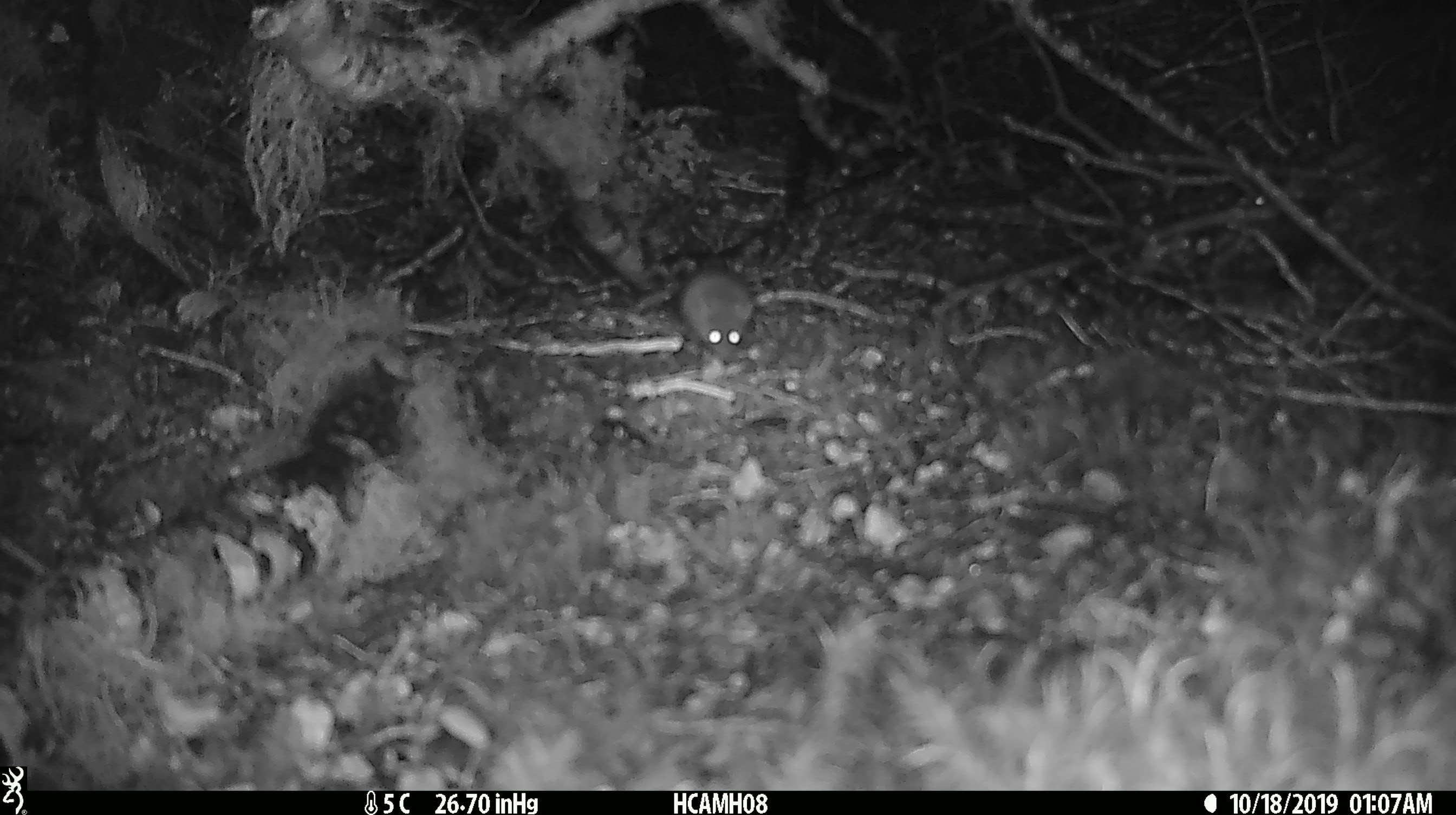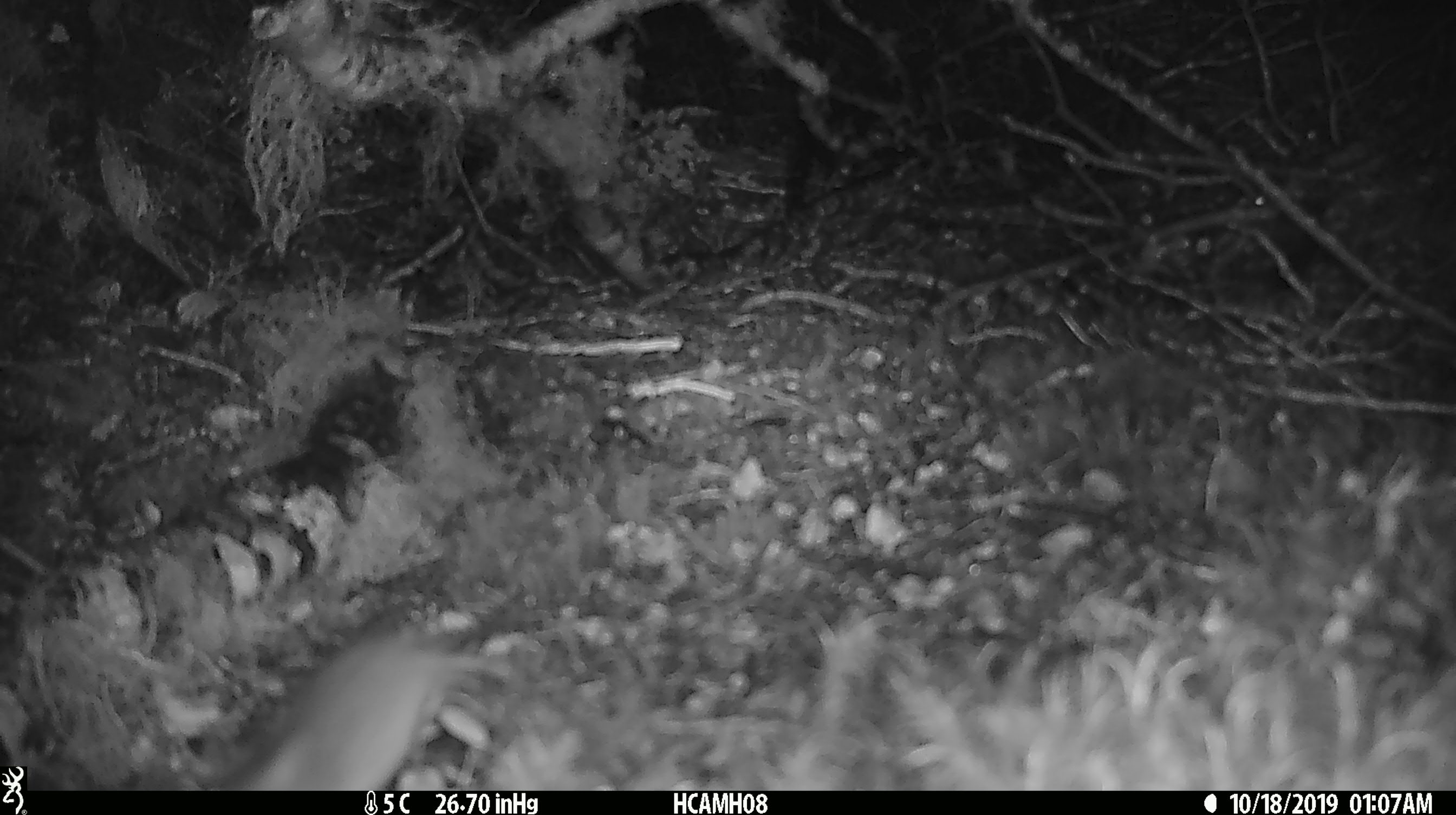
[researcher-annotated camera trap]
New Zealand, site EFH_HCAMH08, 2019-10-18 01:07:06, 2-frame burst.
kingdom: Animalia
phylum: Chordata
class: Mammalia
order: Rodentia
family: Muridae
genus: Mus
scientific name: Mus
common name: mouse